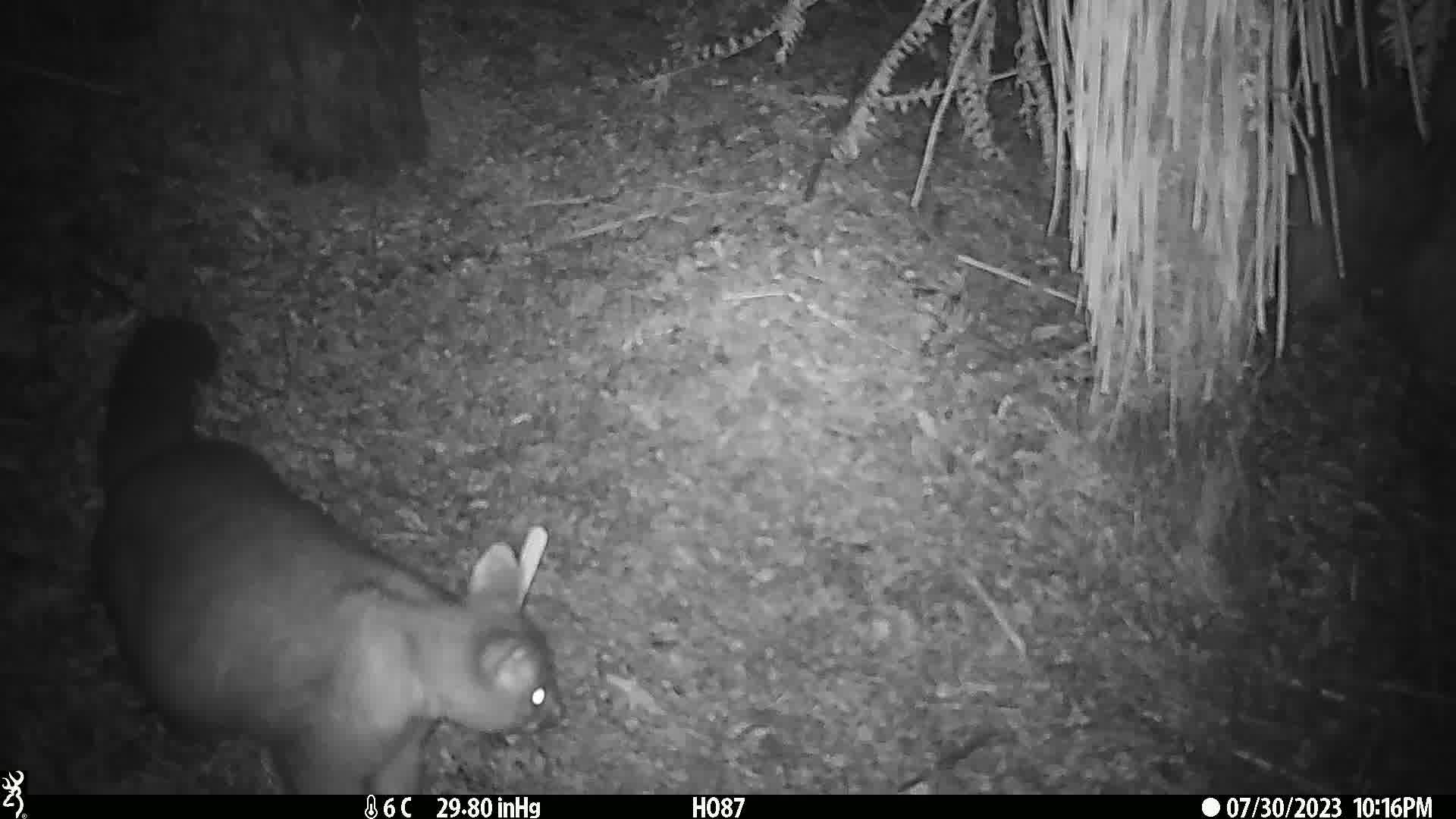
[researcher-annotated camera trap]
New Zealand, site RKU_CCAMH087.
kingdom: Animalia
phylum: Chordata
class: Mammalia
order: Diprotodontia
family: Phalangeridae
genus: Trichosurus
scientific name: Trichosurus vulpecula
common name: common brushtail possum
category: possum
Possum (common brushtail possum) (Trichosurus vulpecula).